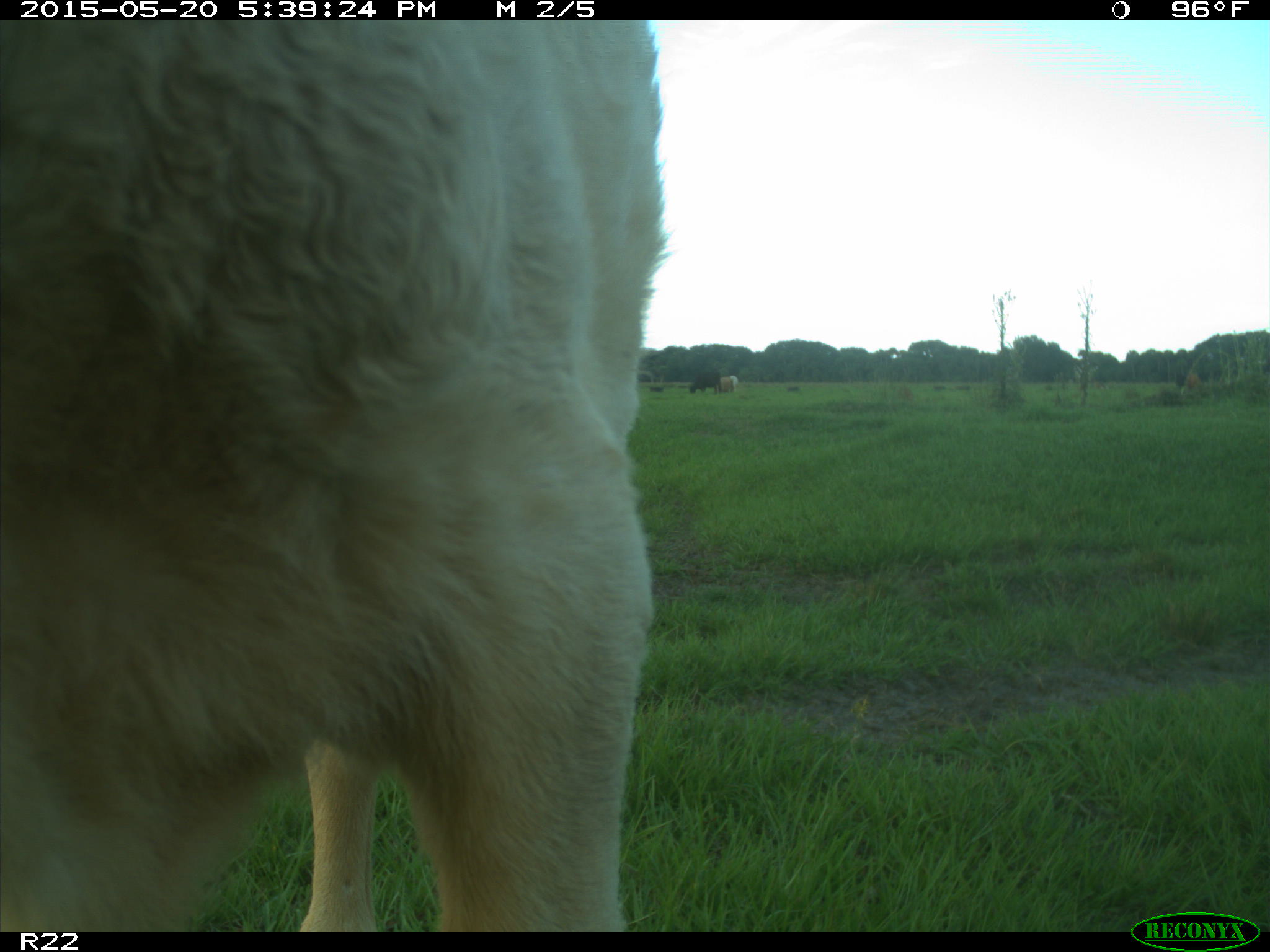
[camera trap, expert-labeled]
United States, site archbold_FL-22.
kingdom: Animalia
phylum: Chordata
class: Mammalia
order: Artiodactyla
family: Bovidae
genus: Bos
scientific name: Bos taurus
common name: domestic cow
Bos taurus (domestic cow).